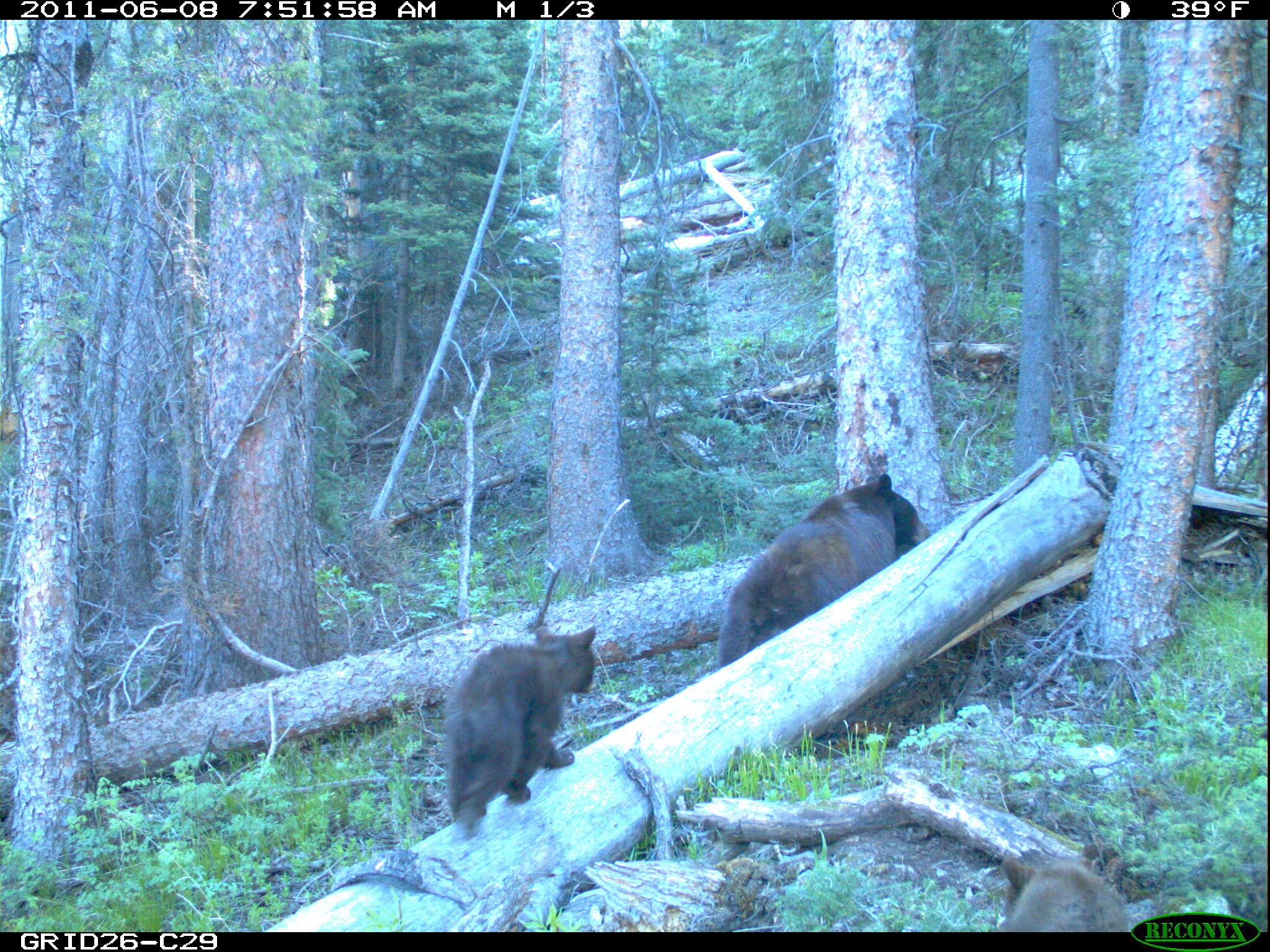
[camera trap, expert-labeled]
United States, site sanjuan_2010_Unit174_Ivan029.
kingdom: Animalia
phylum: Chordata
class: Mammalia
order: Carnivora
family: Ursidae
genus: Ursus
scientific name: Ursus americanus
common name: american black bear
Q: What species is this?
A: Ursus americanus (american black bear).